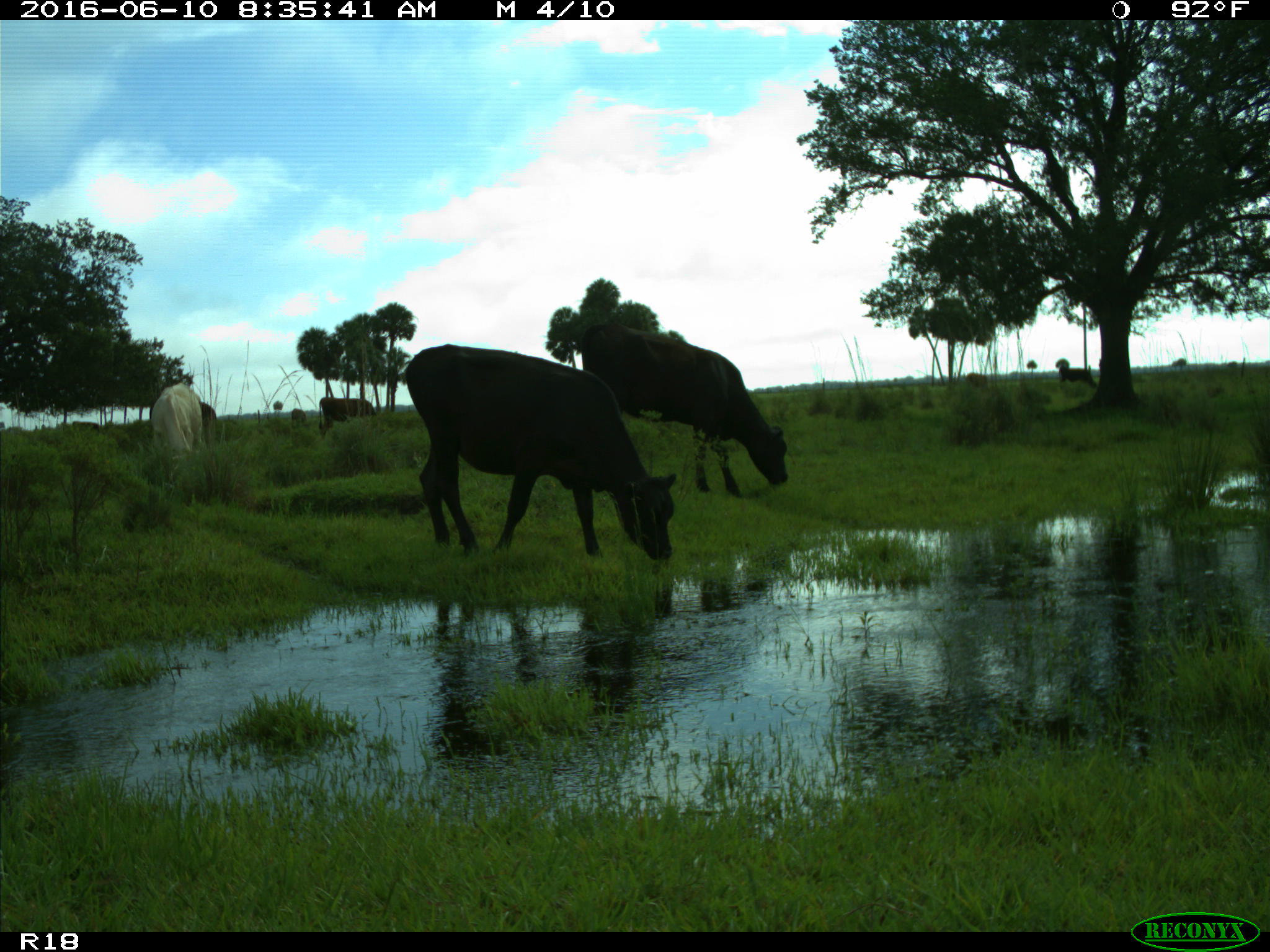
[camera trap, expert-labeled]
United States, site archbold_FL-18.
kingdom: Animalia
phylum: Chordata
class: Mammalia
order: Artiodactyla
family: Bovidae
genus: Bos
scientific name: Bos taurus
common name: domestic cow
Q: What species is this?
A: Bos taurus (domestic cow).